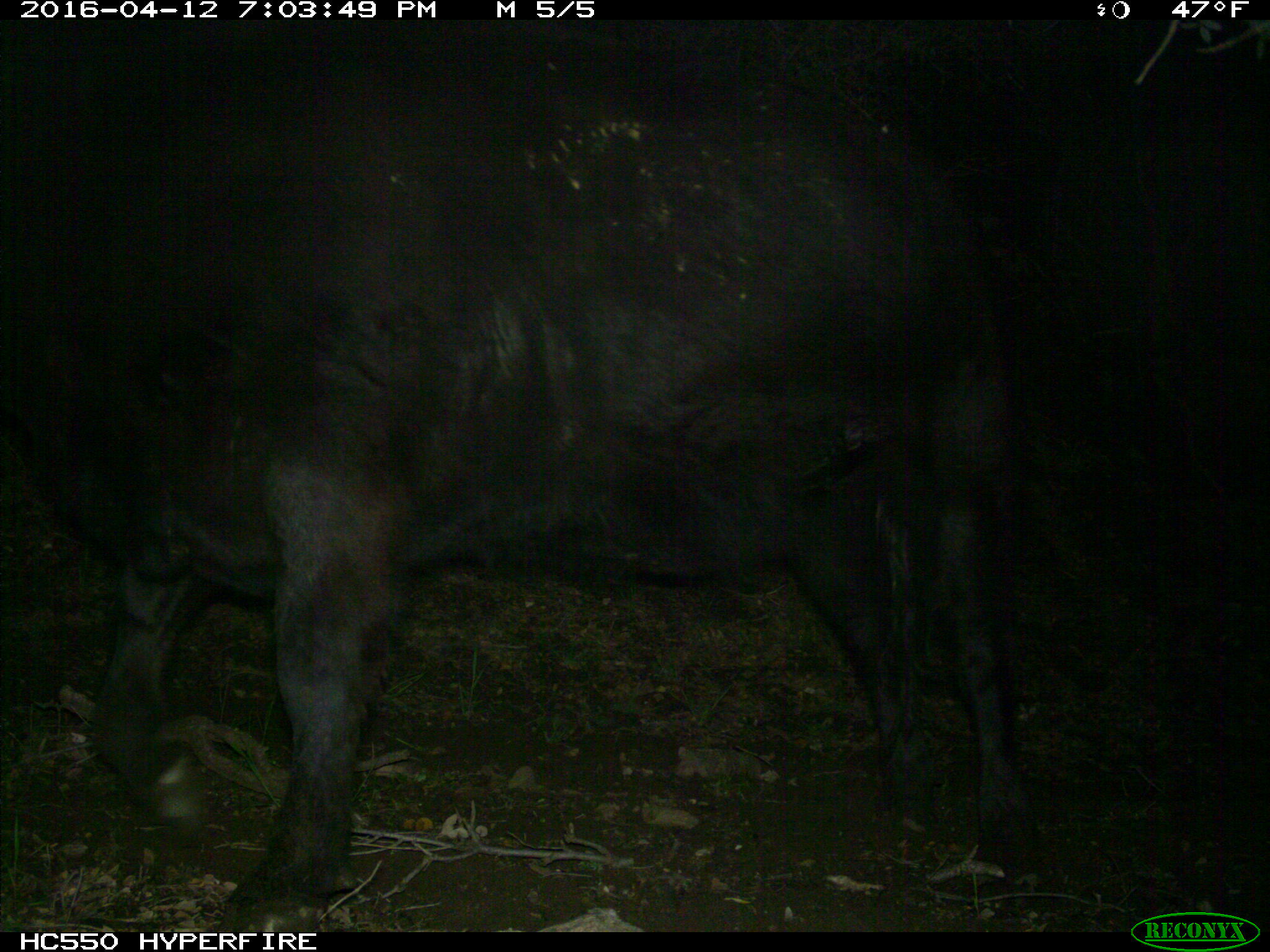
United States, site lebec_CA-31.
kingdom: Animalia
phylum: Chordata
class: Mammalia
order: Artiodactyla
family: Bovidae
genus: Bos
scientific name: Bos taurus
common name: domestic cow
Bos taurus (domestic cow).